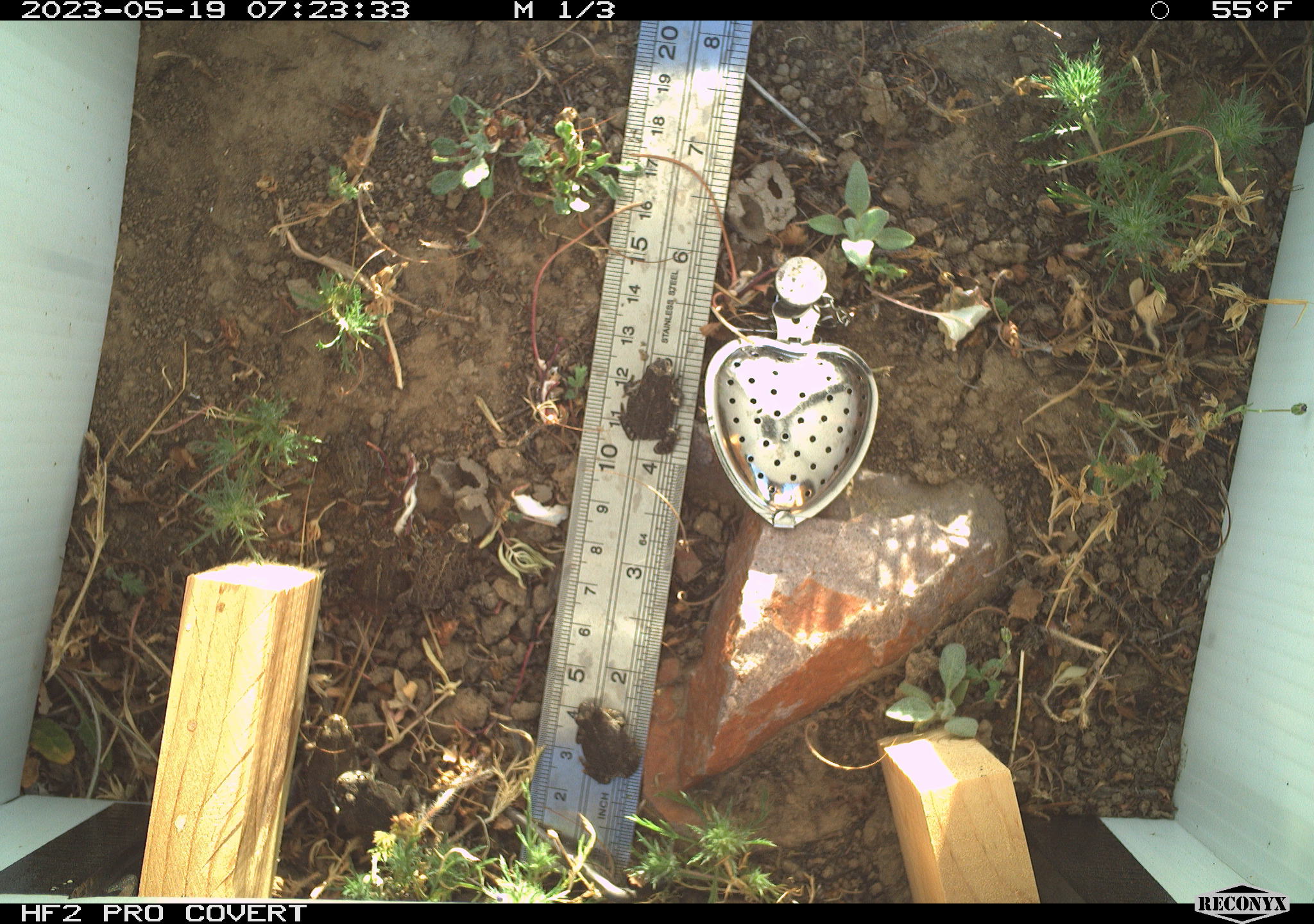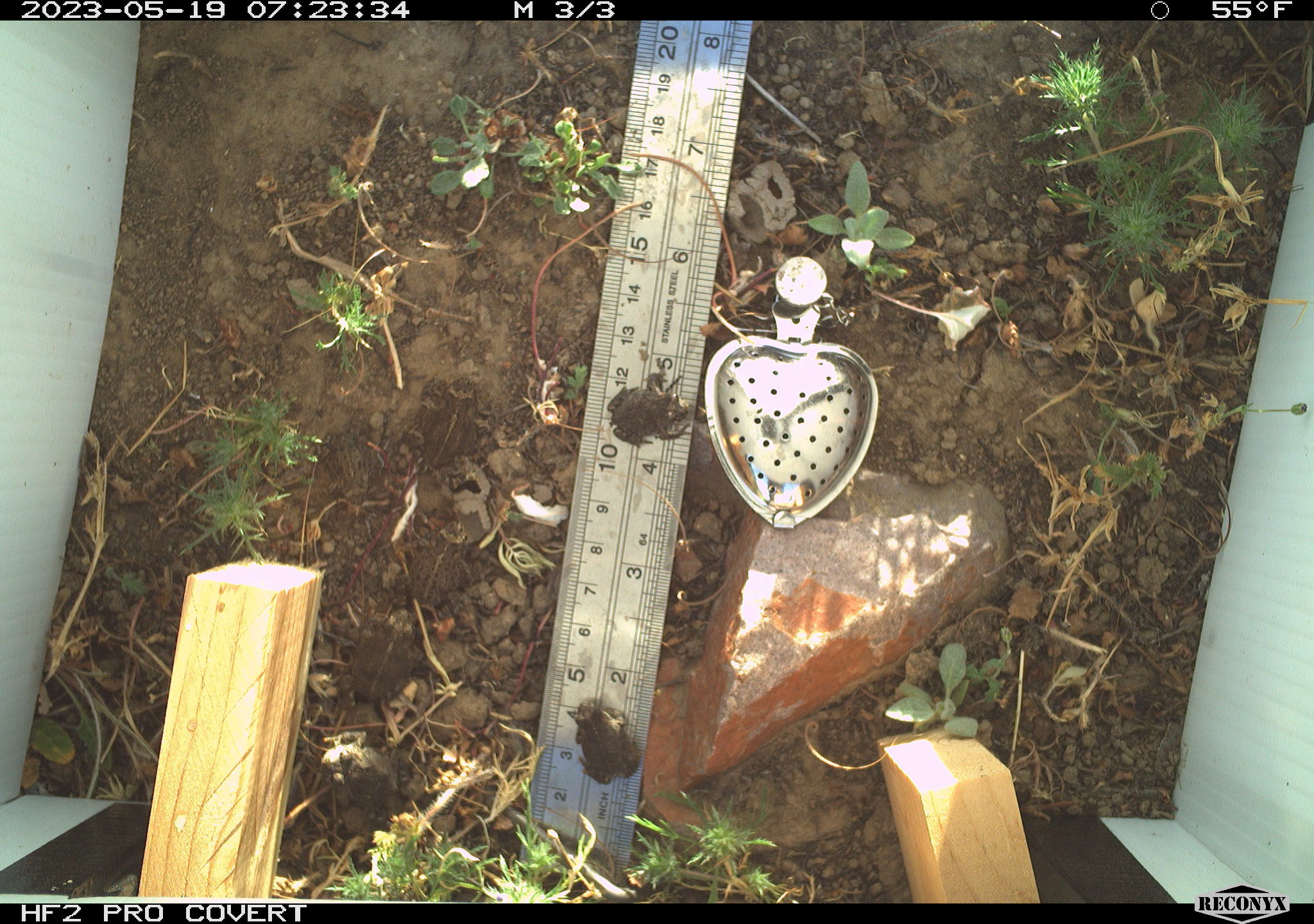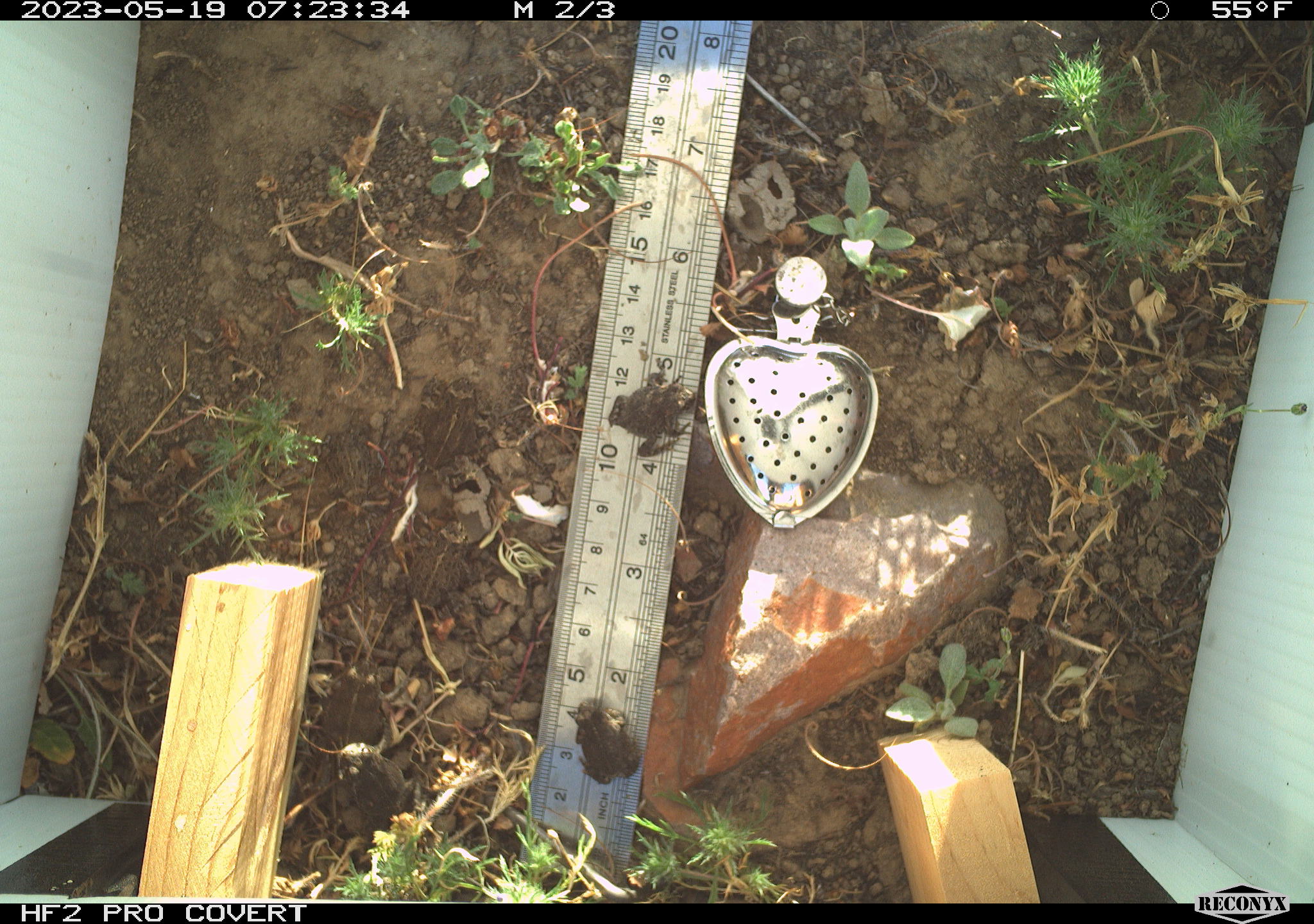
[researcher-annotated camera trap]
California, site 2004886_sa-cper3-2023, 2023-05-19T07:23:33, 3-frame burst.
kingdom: Animalia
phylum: Chordata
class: Amphibia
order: Anura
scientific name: Anura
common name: frogs